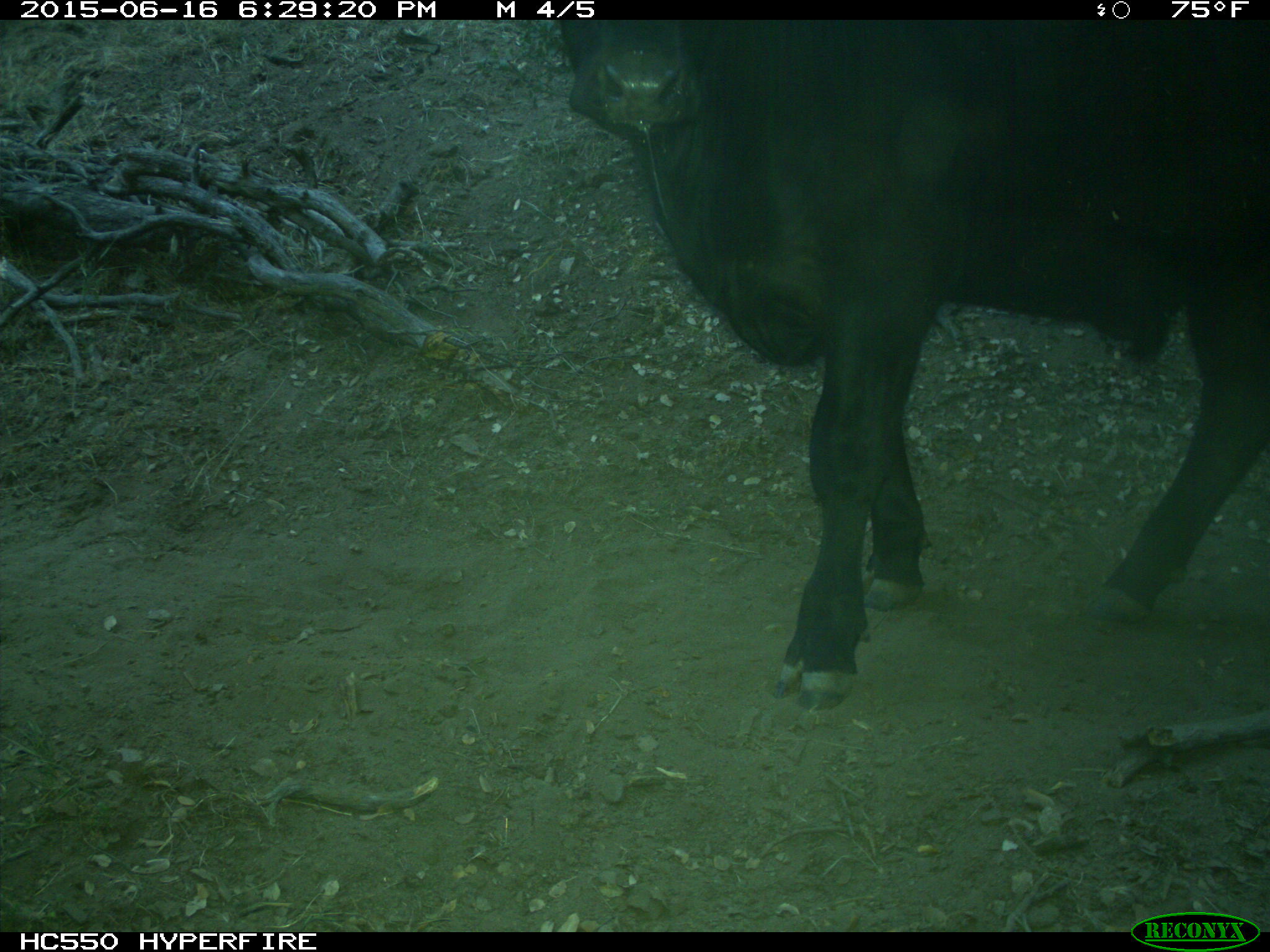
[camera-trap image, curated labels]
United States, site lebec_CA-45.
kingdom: Animalia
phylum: Chordata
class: Mammalia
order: Artiodactyla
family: Bovidae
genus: Bos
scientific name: Bos taurus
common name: domestic cow